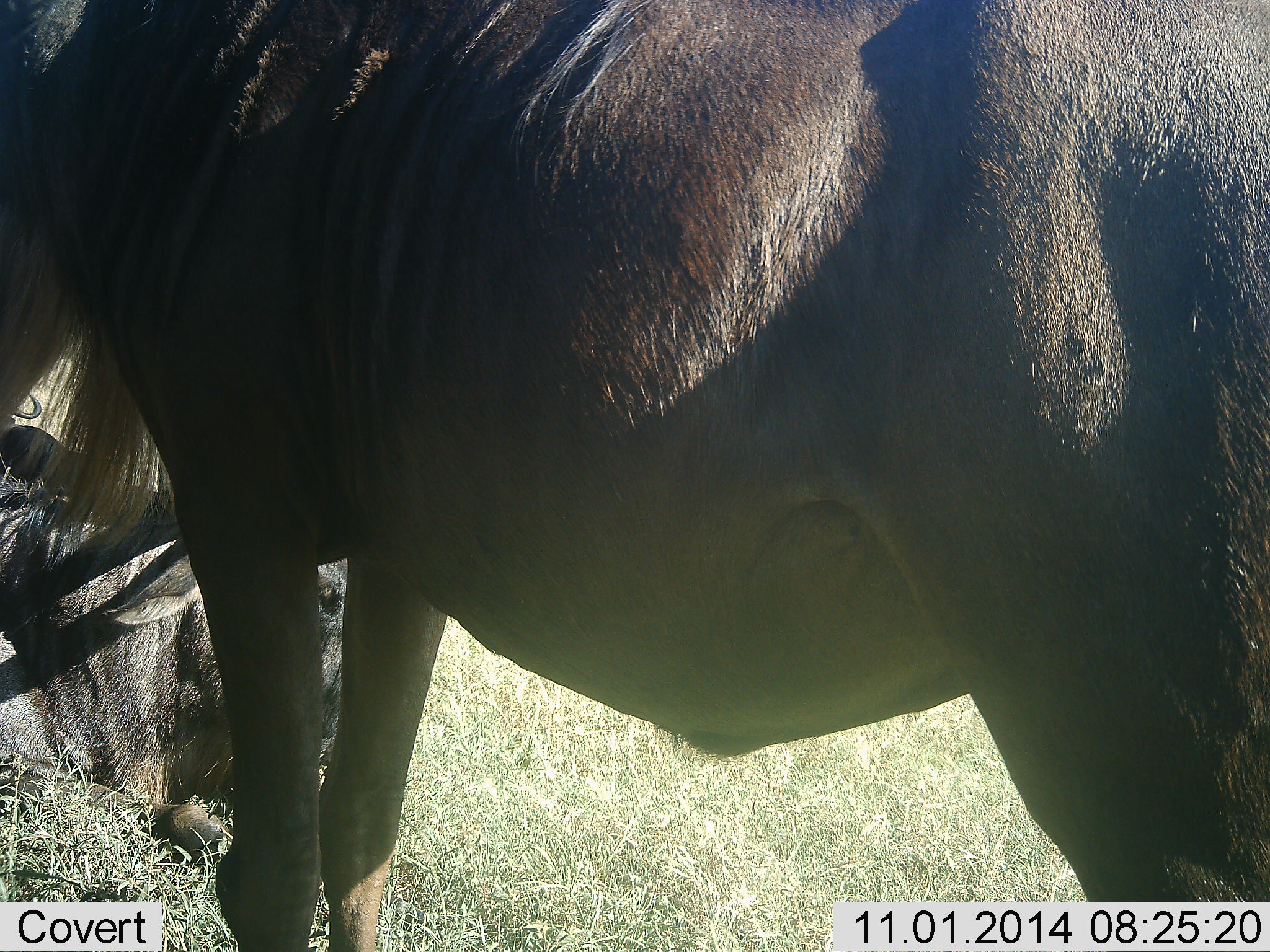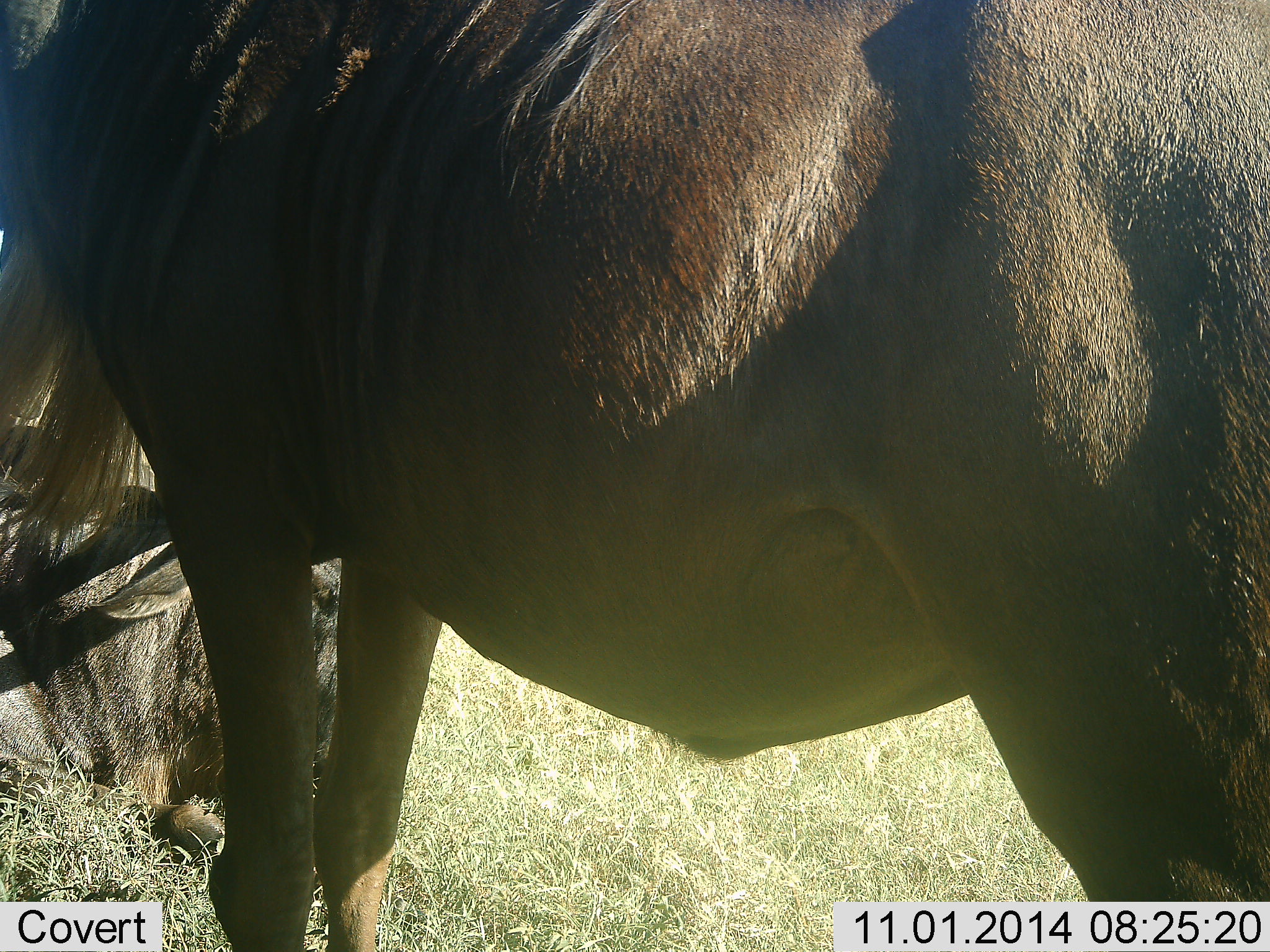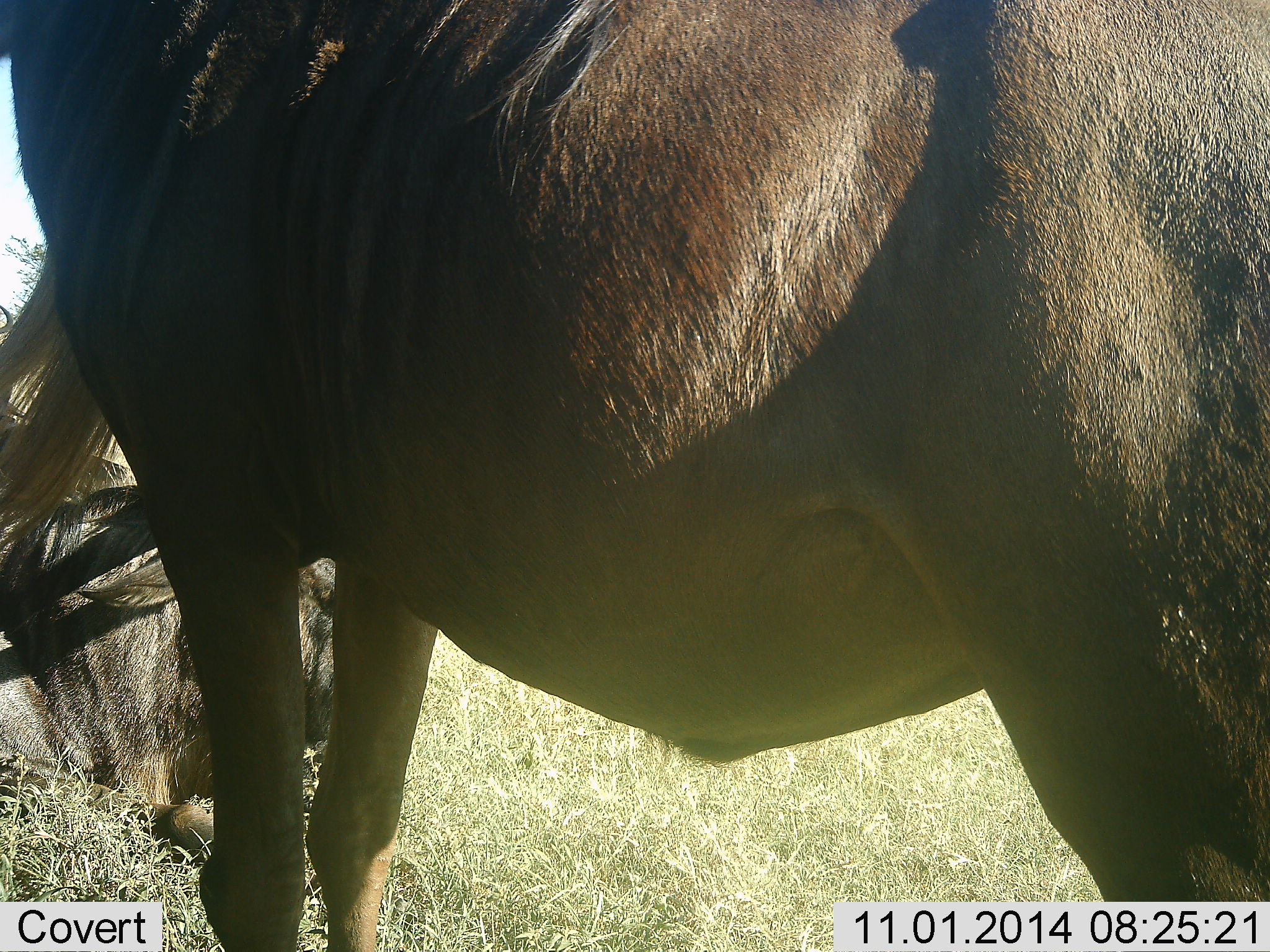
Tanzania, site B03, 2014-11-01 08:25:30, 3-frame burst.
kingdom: Animalia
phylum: Chordata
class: Mammalia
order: Artiodactyla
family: Bovidae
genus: Connochaetes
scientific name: Connochaetes taurinus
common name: blue wildebeest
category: wildebeest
Wildebeest (blue wildebeest) (Connochaetes taurinus), count 2. Behavior (volunteer vote fractions): standing 80%, resting 90%, moving 0%, interacting 0%. Young present (vote fraction): 0%. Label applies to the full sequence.